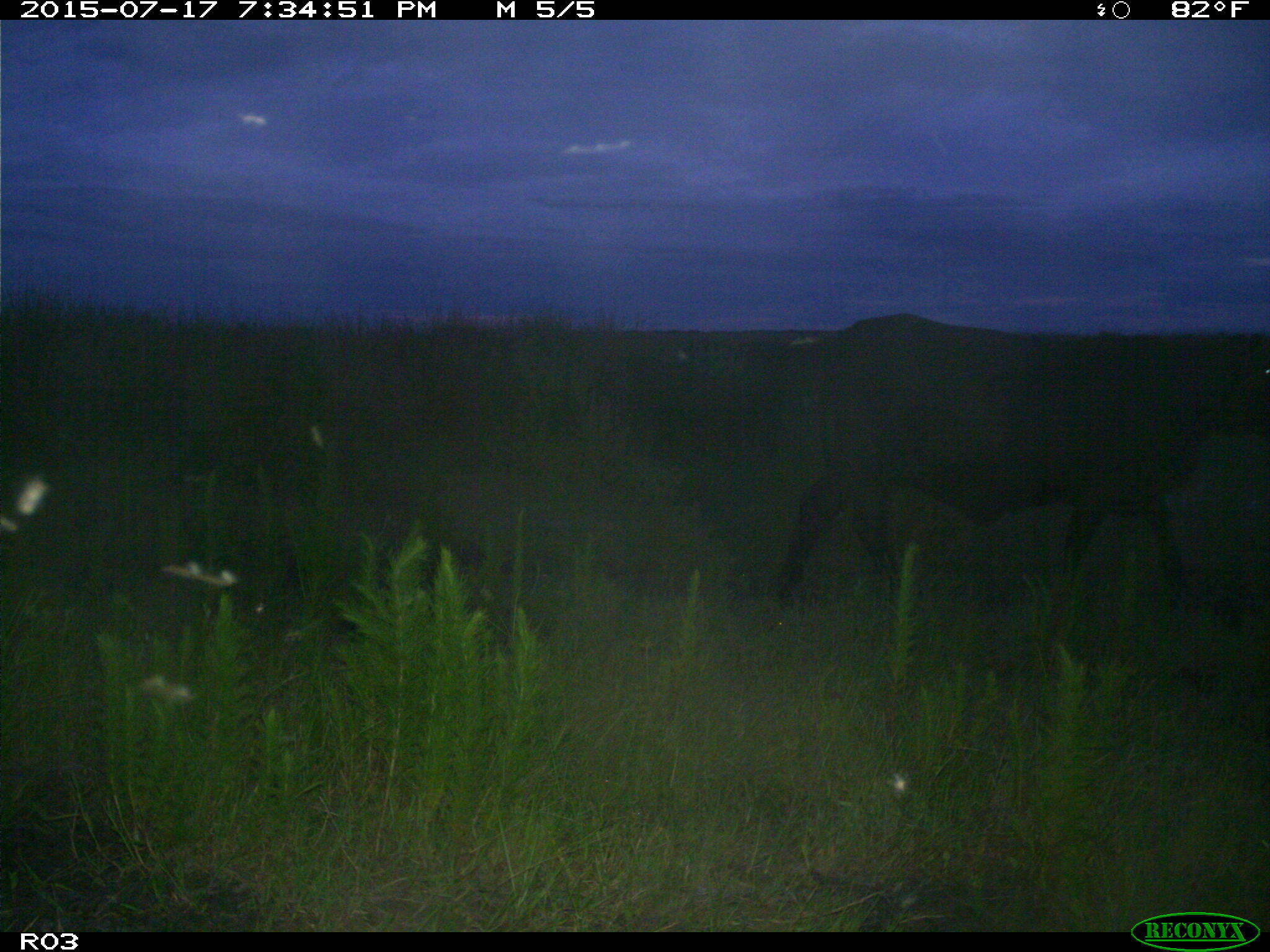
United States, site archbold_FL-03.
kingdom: Animalia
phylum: Chordata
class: Mammalia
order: Artiodactyla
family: Bovidae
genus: Bos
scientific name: Bos taurus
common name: domestic cow